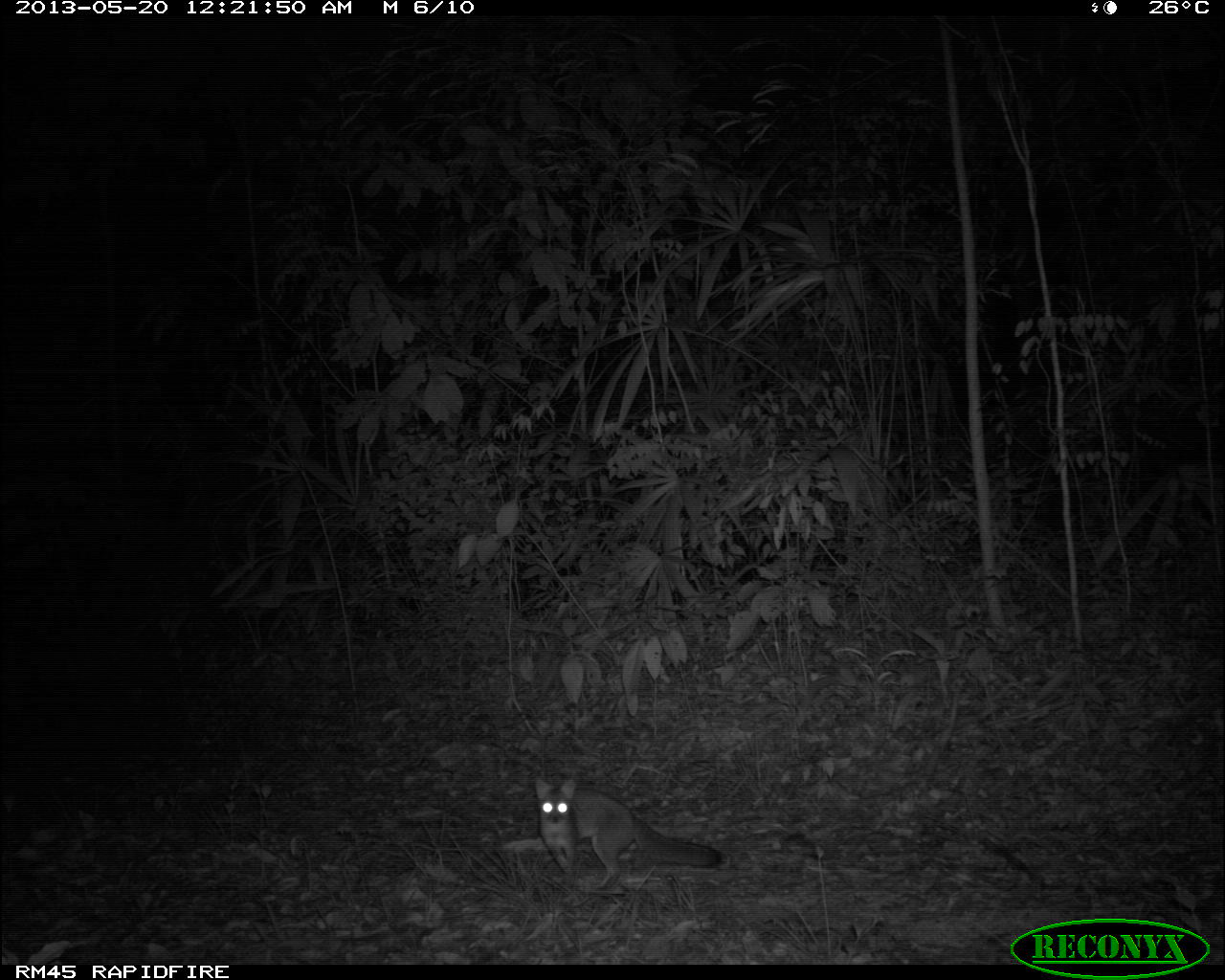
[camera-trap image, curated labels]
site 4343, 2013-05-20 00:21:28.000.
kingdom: Animalia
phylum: Chordata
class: Mammalia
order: Carnivora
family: Canidae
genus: Urocyon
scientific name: Urocyon cinereoargenteus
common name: gray fox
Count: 1.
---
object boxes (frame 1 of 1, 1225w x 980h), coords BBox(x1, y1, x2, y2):
urocyon cinereoargenteus: BBox(533, 775, 723, 890)